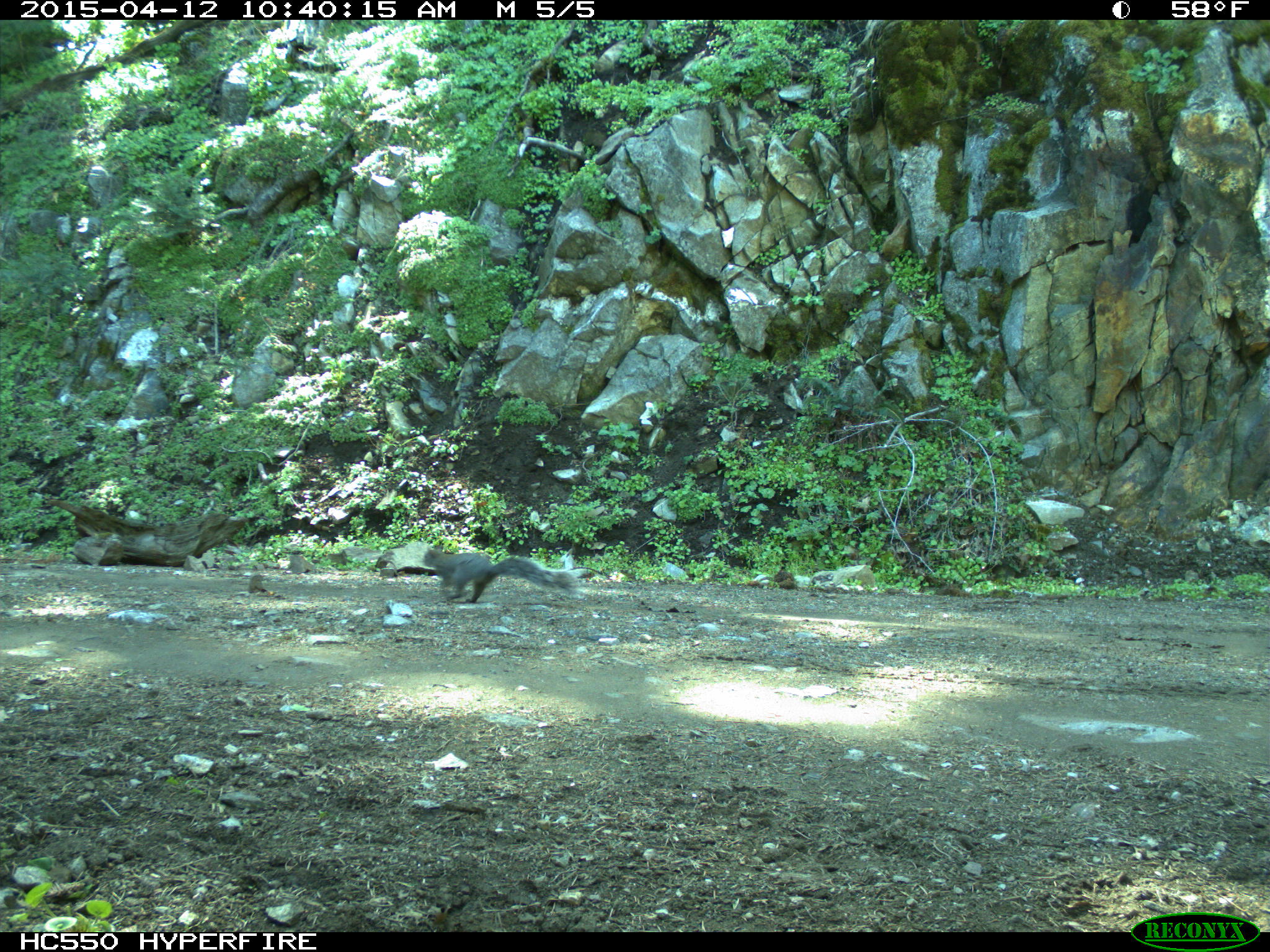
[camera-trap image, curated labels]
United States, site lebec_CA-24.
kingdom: Animalia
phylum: Chordata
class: Mammalia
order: Rodentia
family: Sciuridae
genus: Sciurus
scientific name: Sciurus carolinensis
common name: eastern gray squirrel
Sciurus carolinensis (eastern gray squirrel).